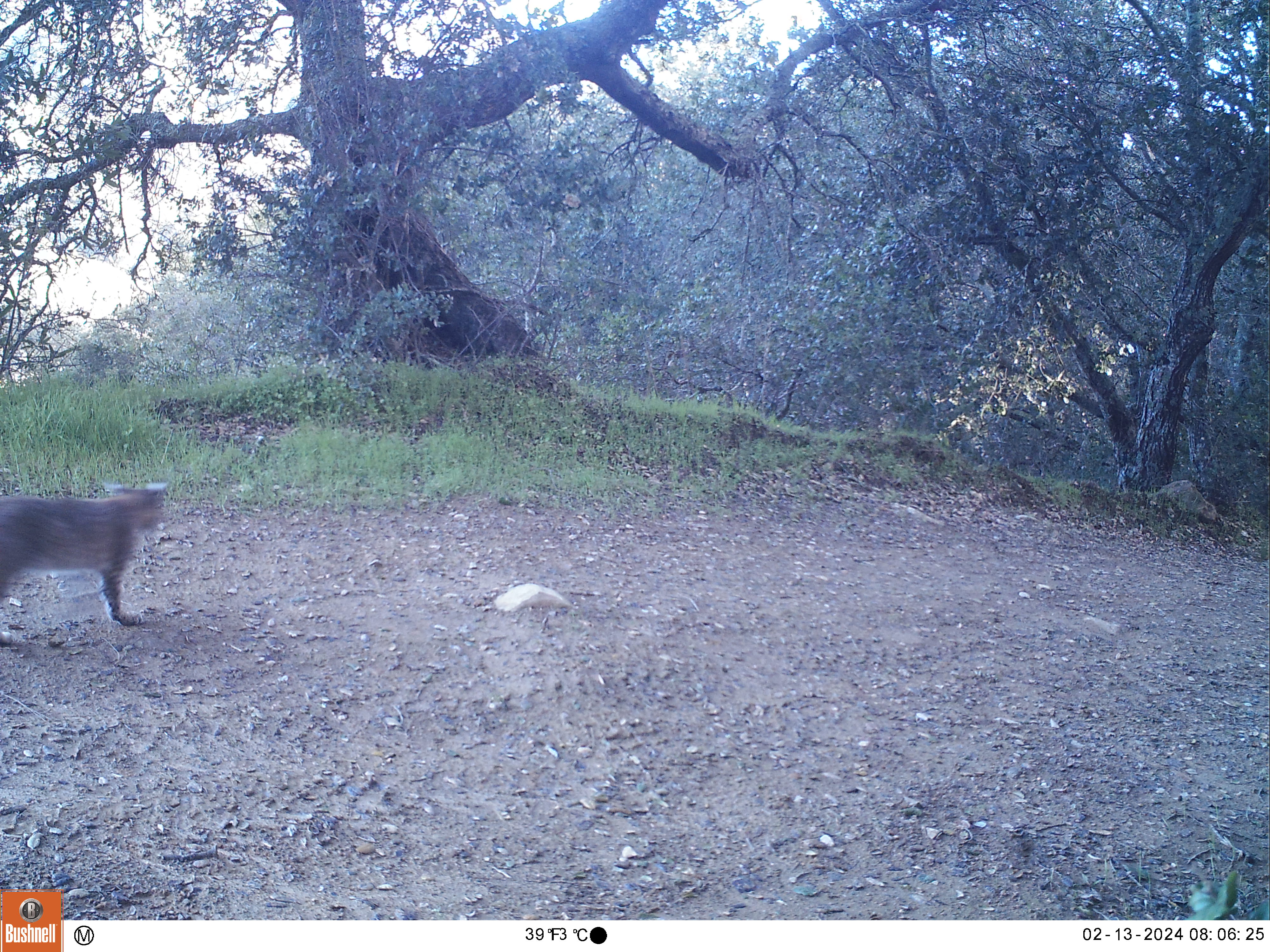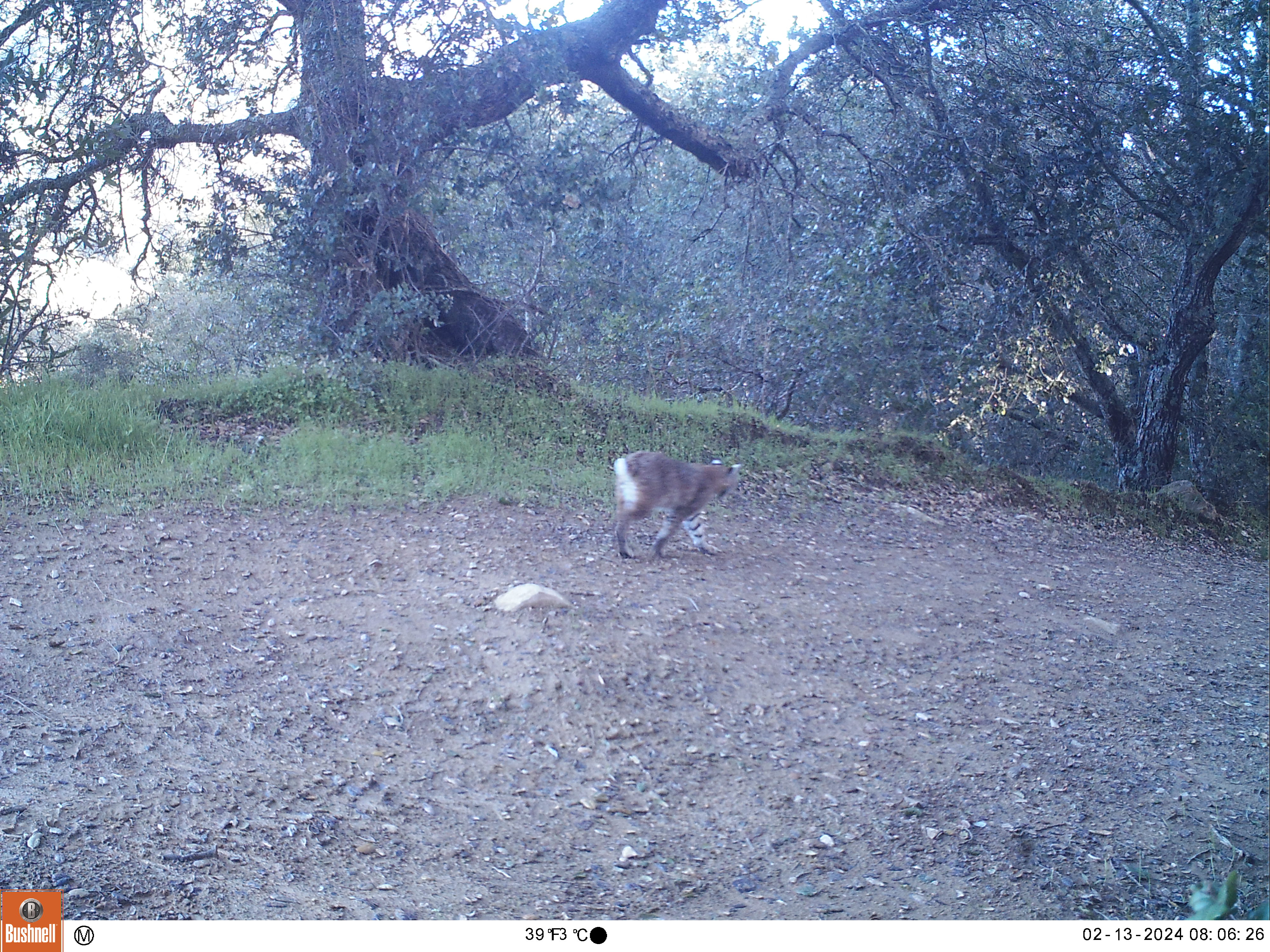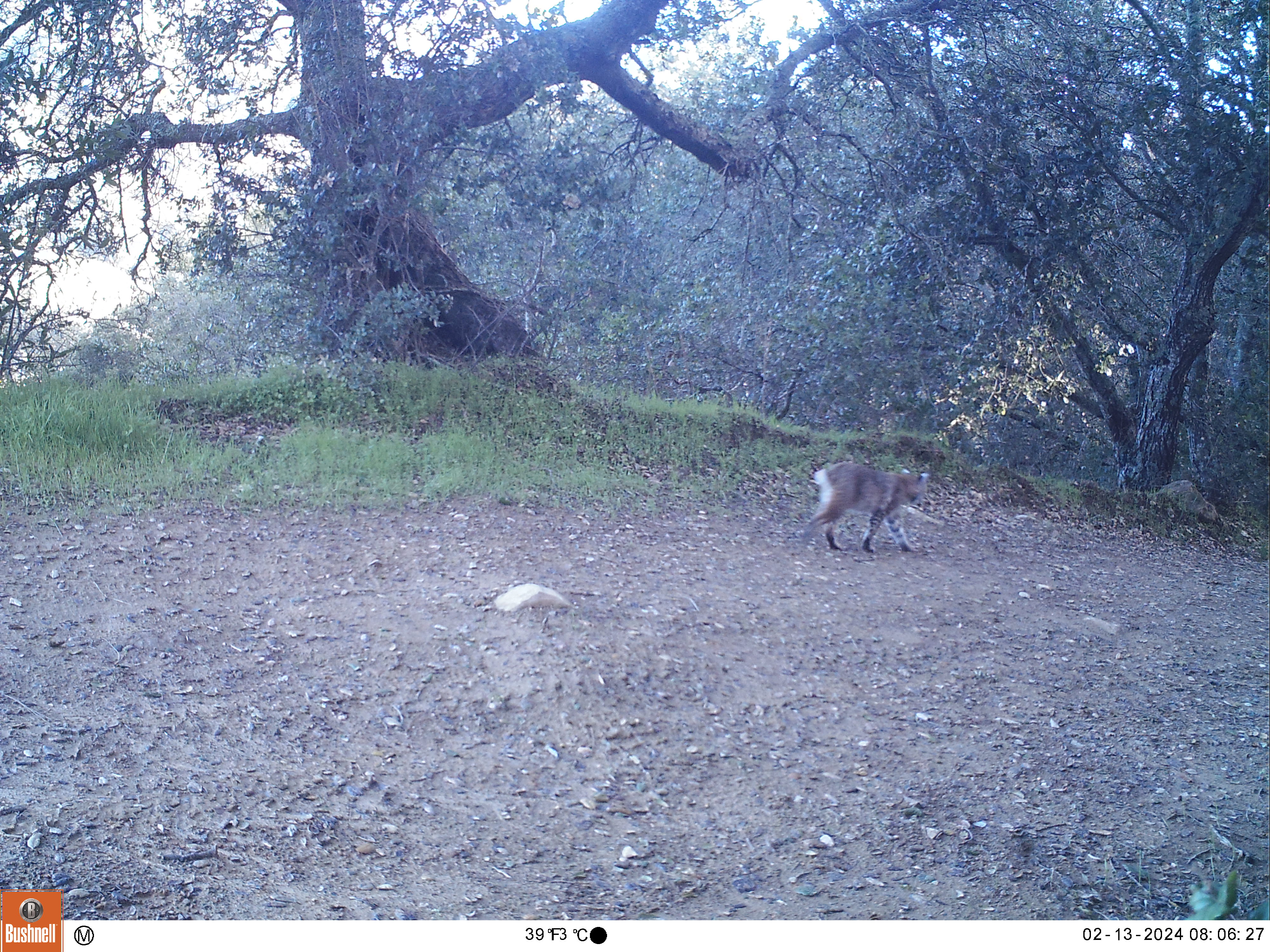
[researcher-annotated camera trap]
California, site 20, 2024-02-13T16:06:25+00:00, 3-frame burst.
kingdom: Animalia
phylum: Chordata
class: Mammalia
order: Carnivora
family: Felidae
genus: Lynx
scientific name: Lynx rufus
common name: bobcat